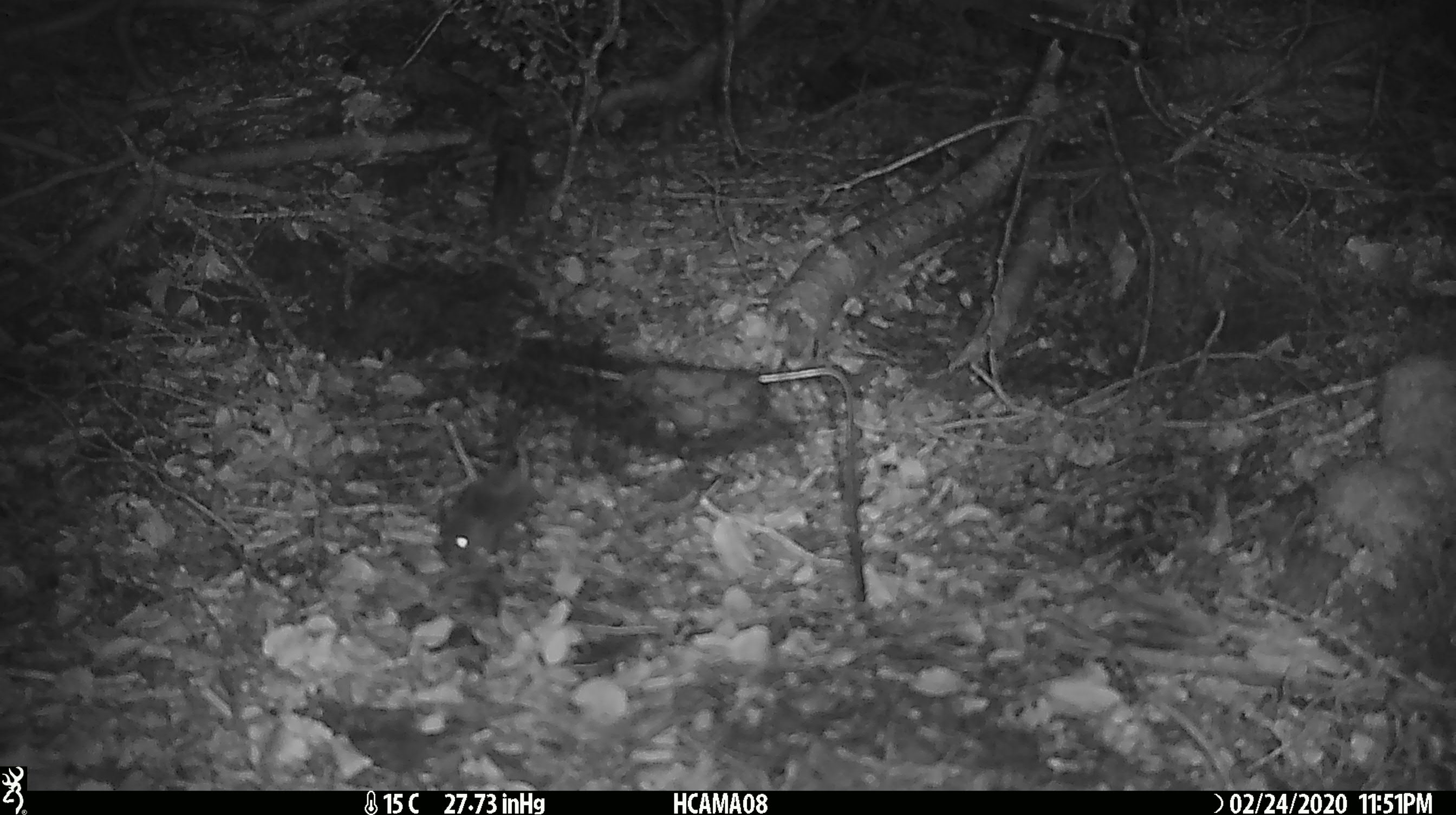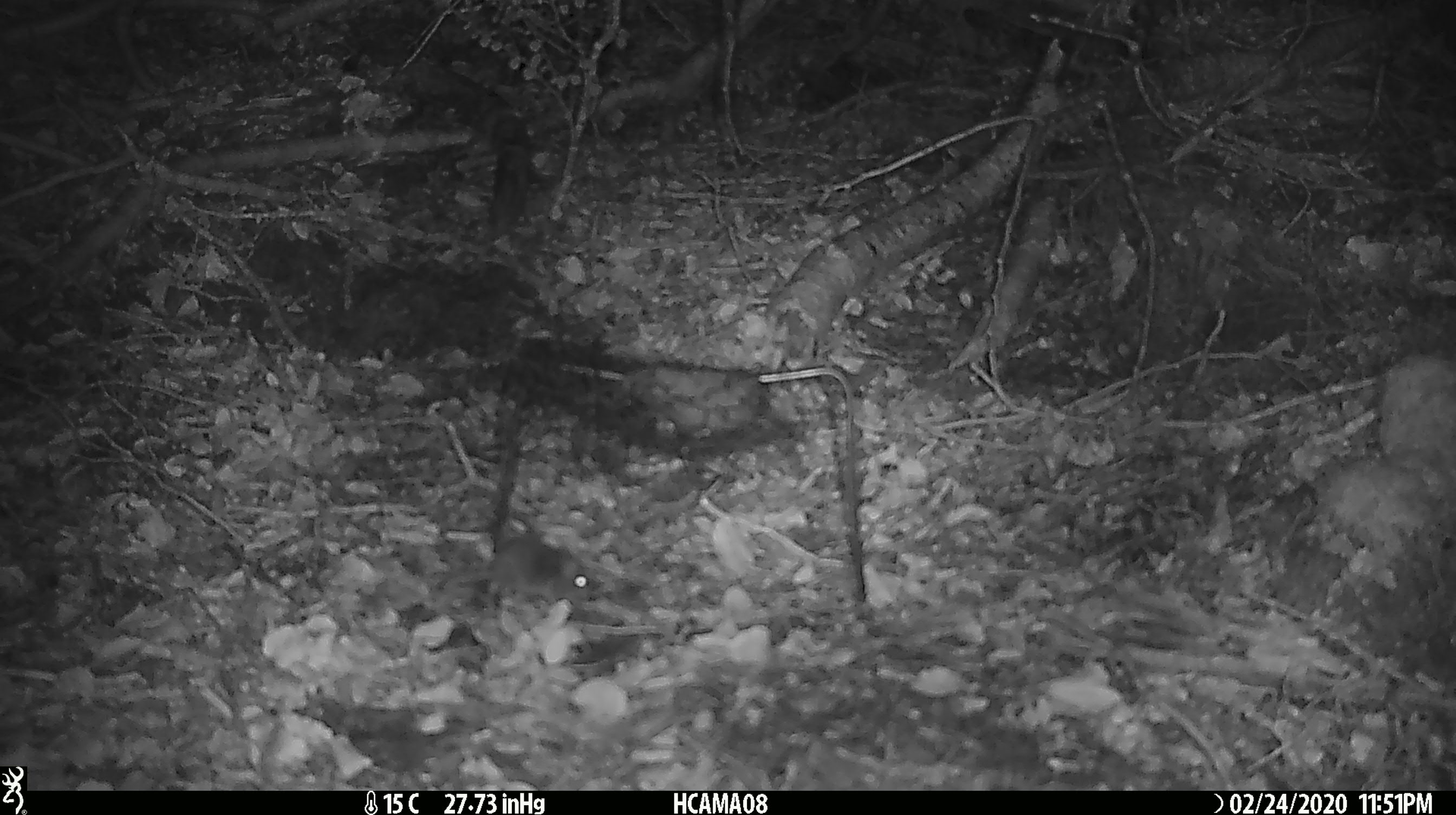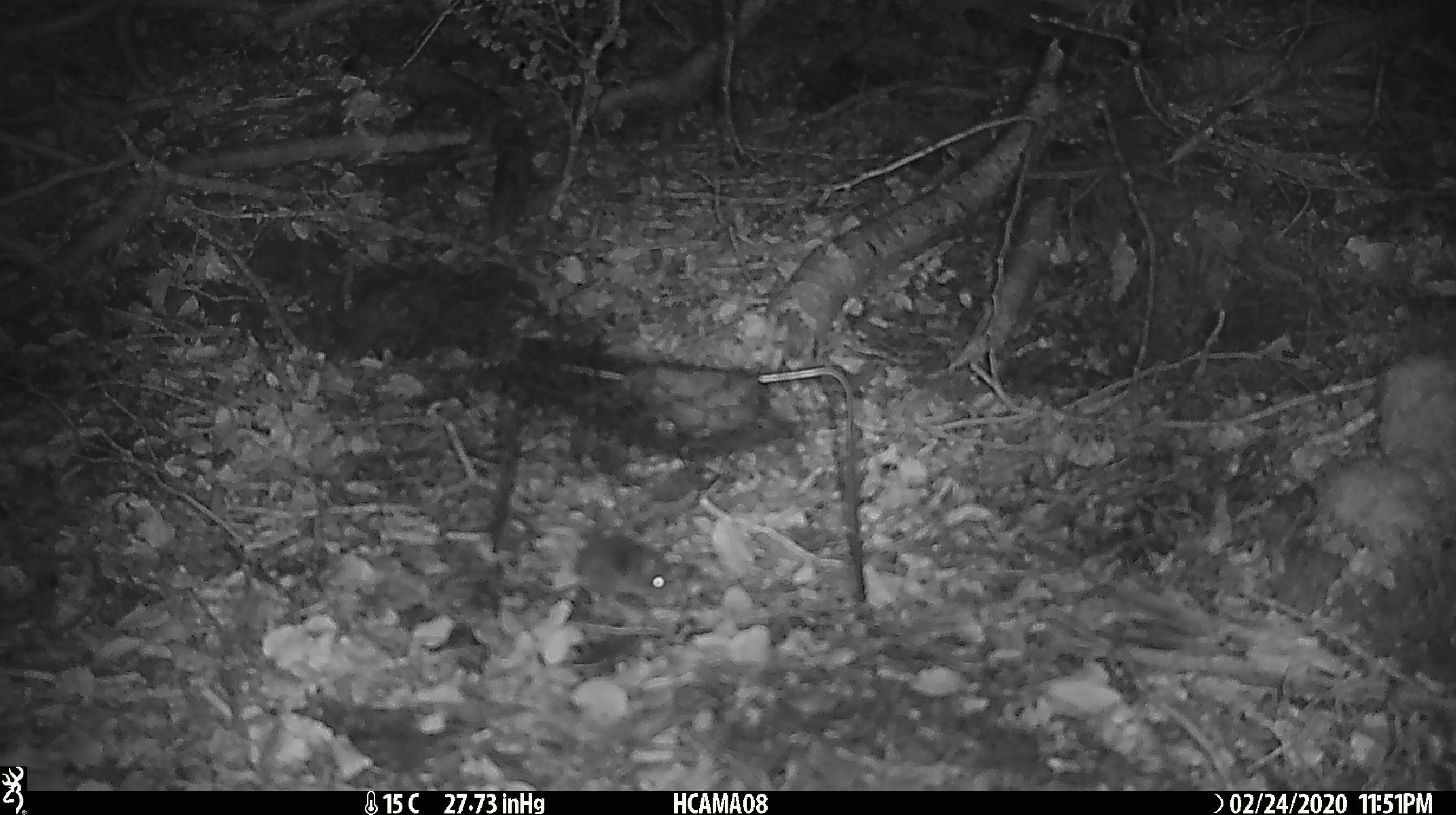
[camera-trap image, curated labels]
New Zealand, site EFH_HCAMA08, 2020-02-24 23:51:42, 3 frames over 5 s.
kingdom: Animalia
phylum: Chordata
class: Mammalia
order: Rodentia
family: Muridae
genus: Mus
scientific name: Mus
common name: mouse